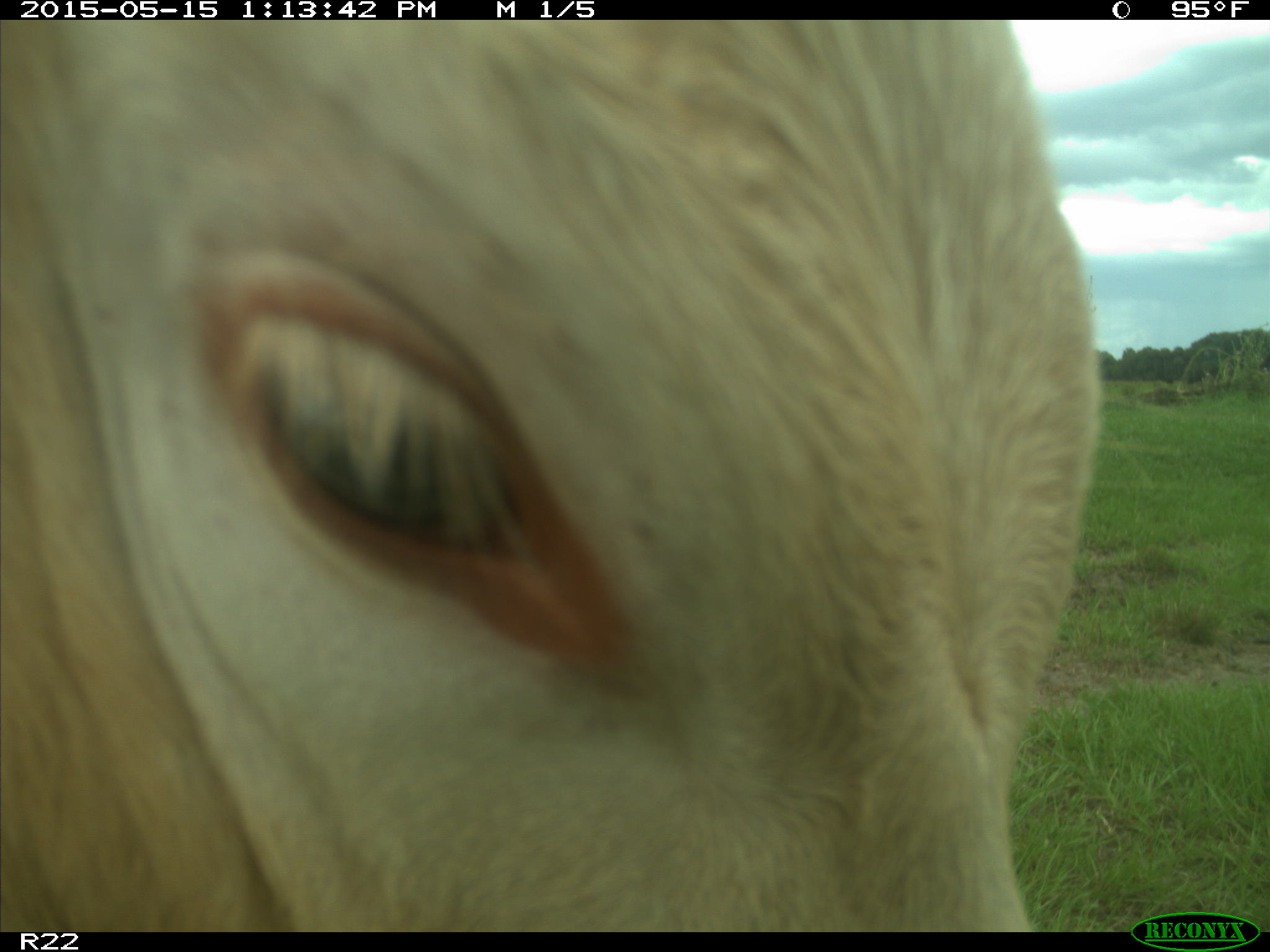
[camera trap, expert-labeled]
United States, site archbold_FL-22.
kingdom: Animalia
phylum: Chordata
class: Mammalia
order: Artiodactyla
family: Bovidae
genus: Bos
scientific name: Bos taurus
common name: domestic cow